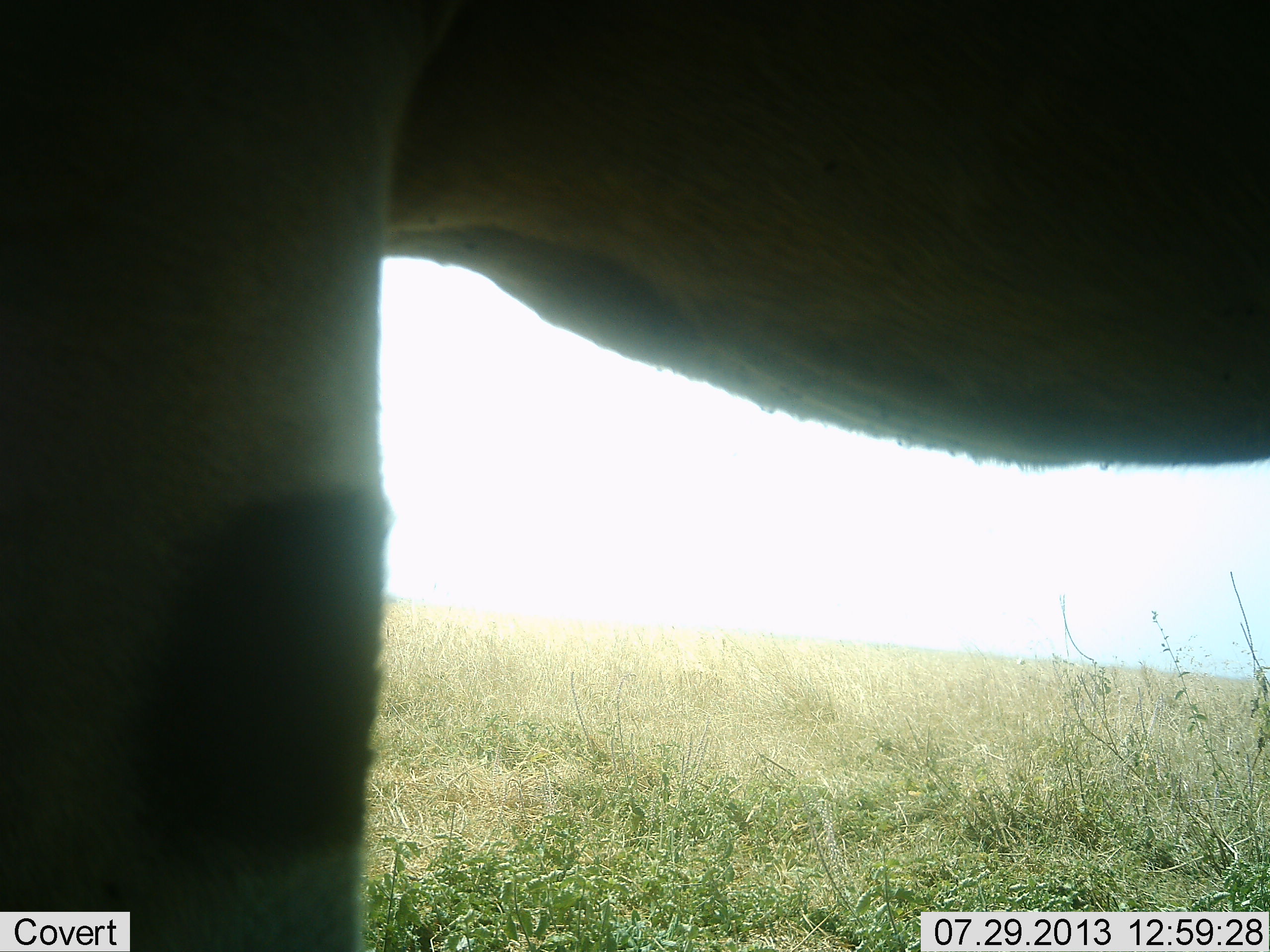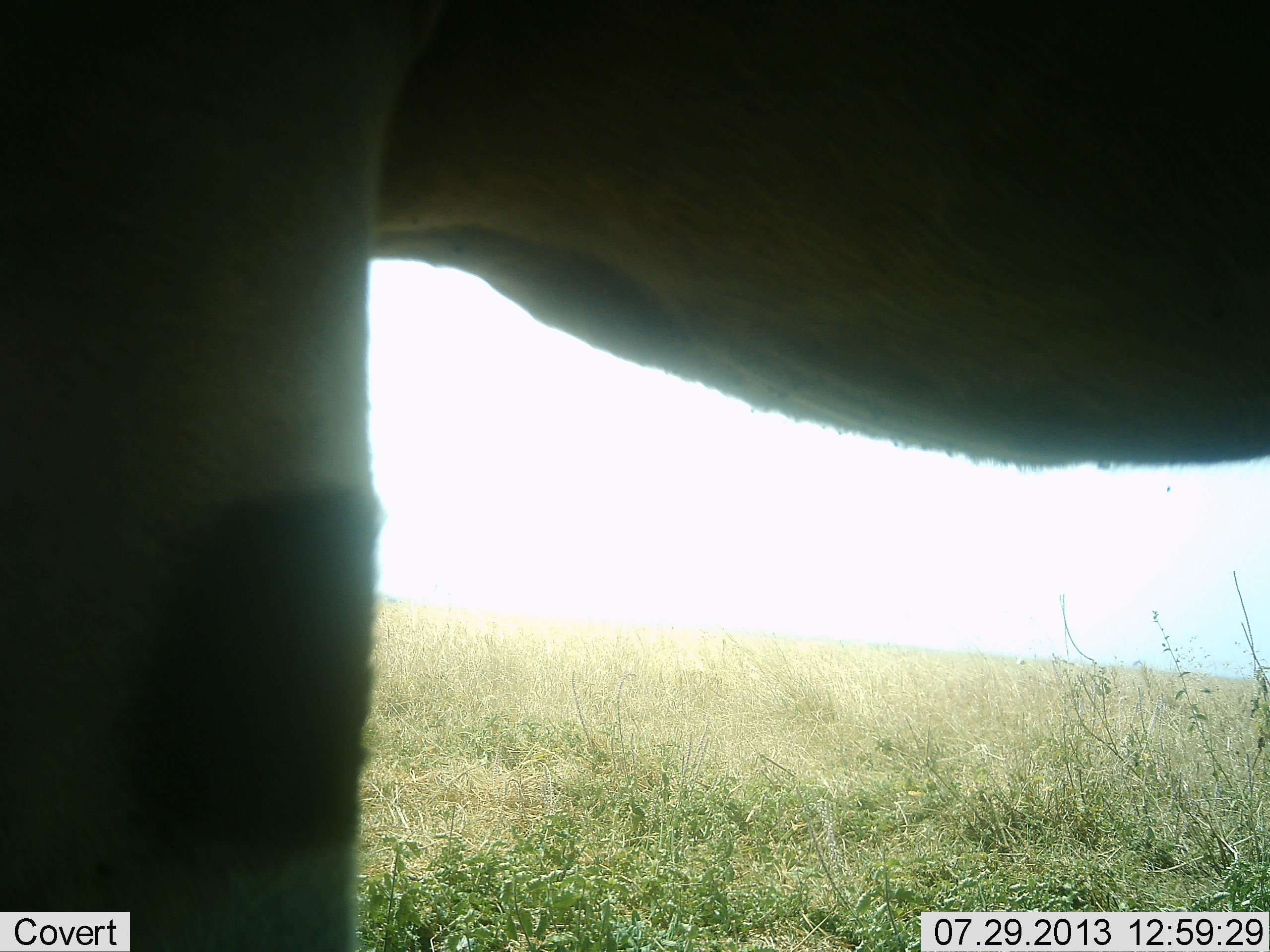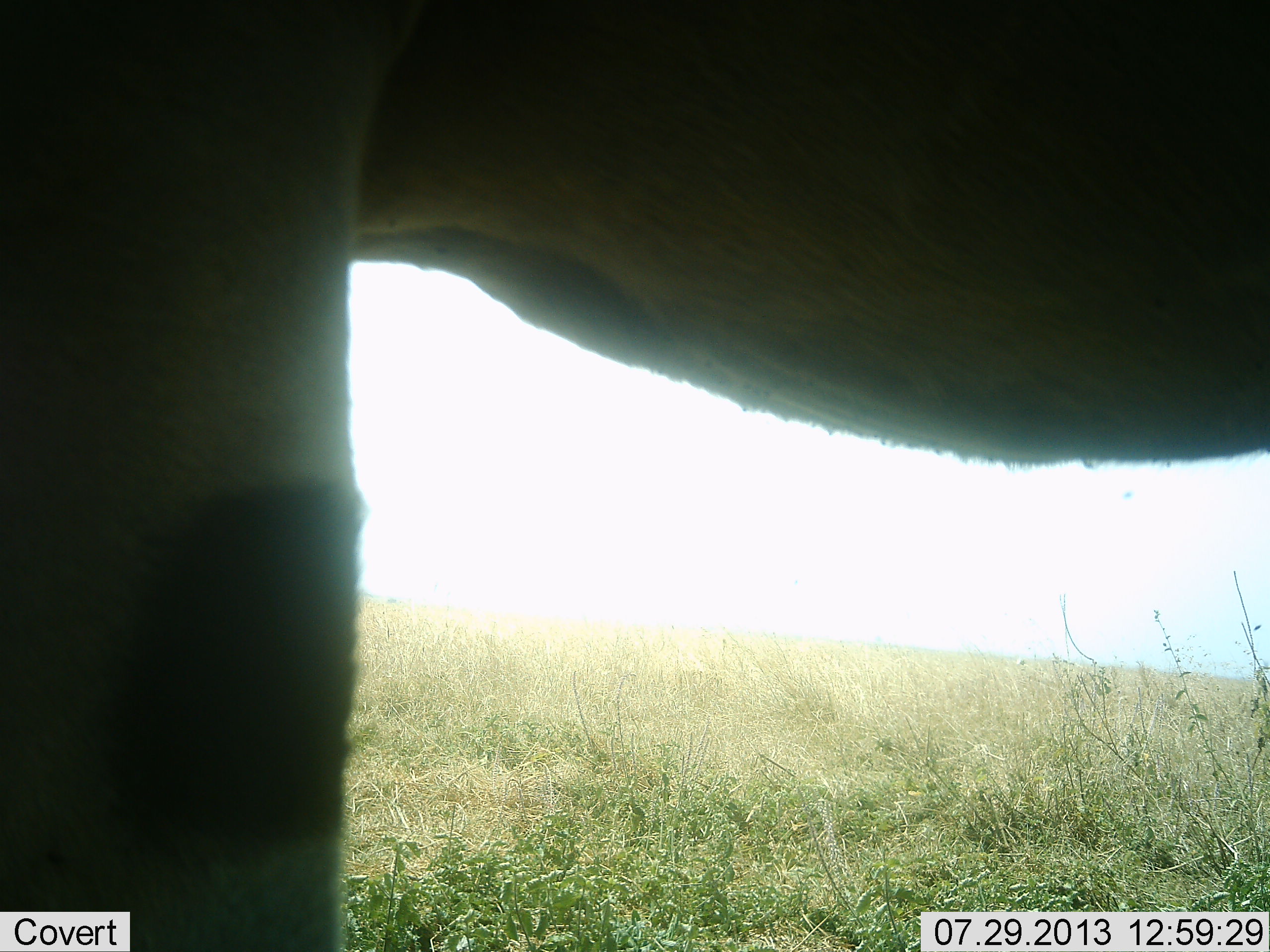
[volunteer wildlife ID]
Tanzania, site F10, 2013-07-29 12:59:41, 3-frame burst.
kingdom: Animalia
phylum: Chordata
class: Mammalia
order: Artiodactyla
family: Bovidae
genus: Tragelaphus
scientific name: Tragelaphus oryx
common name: eland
Eland (Tragelaphus oryx), count 1. Behavior (volunteer vote fractions): standing 100%, resting 0%, moving 0%, interacting 0%. Young present (vote fraction): 0%. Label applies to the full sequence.